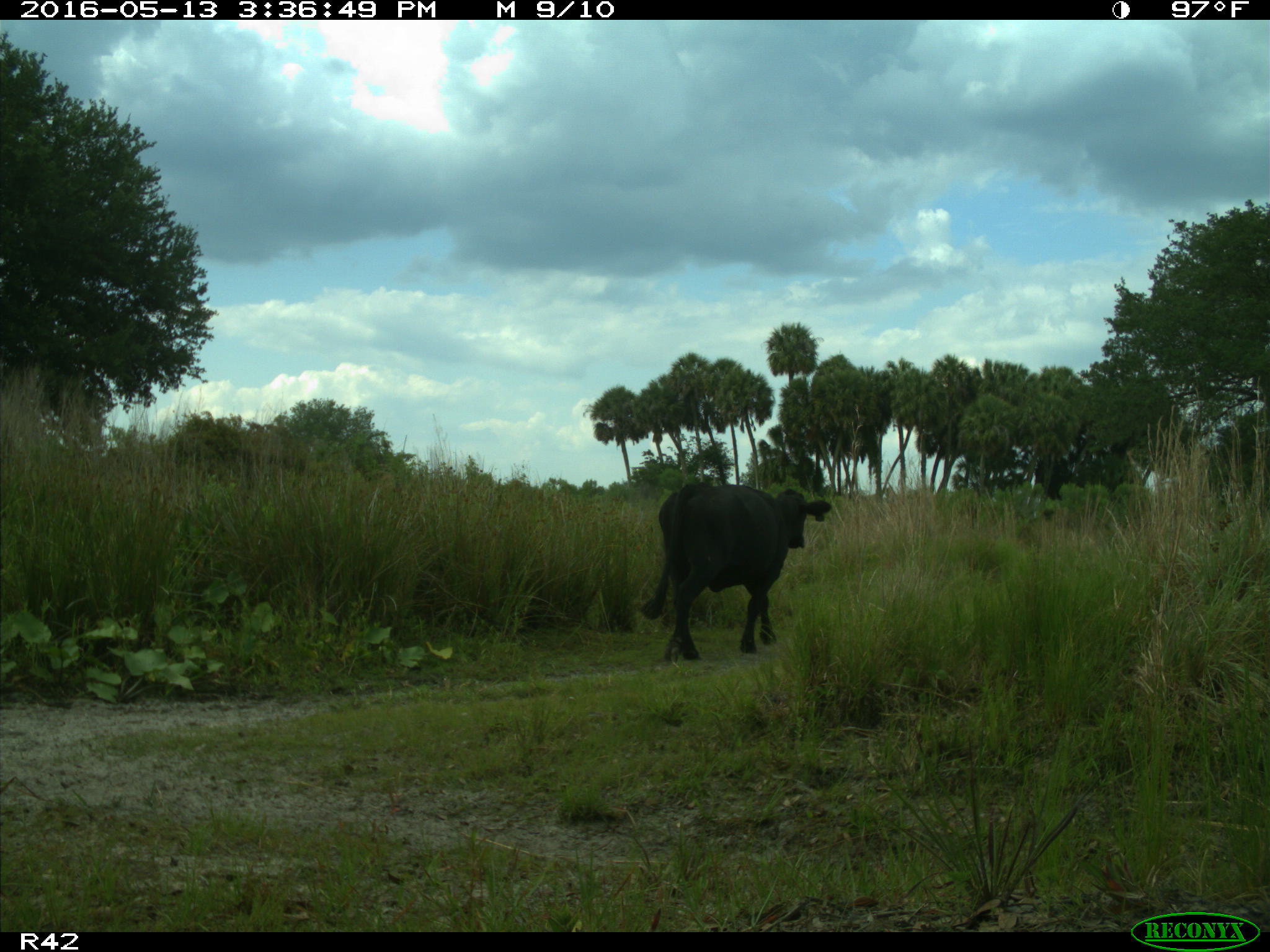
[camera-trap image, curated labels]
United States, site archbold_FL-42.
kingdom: Animalia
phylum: Chordata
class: Mammalia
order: Artiodactyla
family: Bovidae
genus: Bos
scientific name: Bos taurus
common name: domestic cow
Bos taurus (domestic cow).